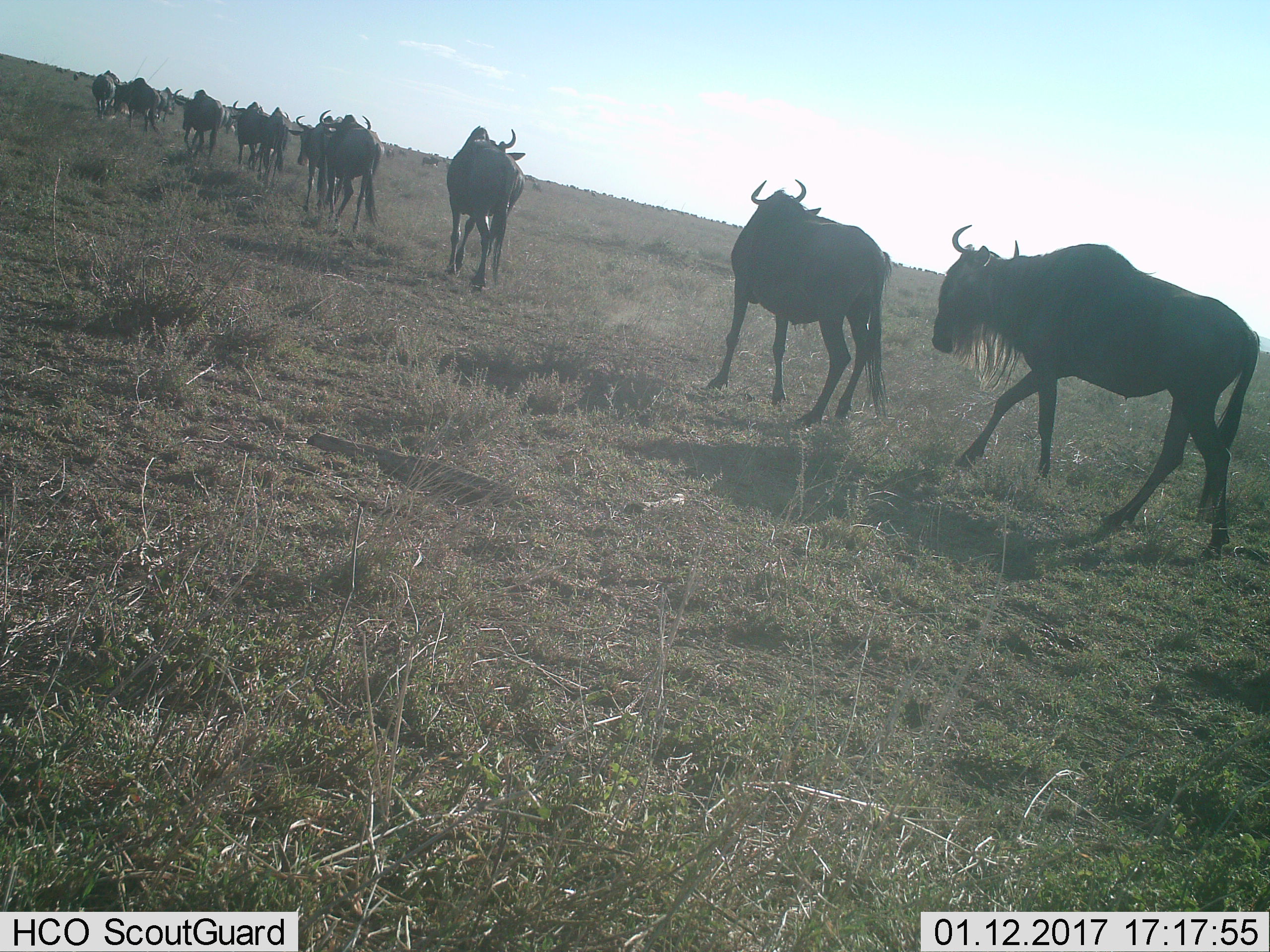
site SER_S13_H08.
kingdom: Animalia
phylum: Chordata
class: Mammalia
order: Artiodactyla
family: Bovidae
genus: Connochaetes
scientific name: Connochaetes taurinus taurinus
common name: blue wildebeest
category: wildebeestblue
Wildebeestblue (blue wildebeest) (Connochaetes taurinus taurinus), count 11-50. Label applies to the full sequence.